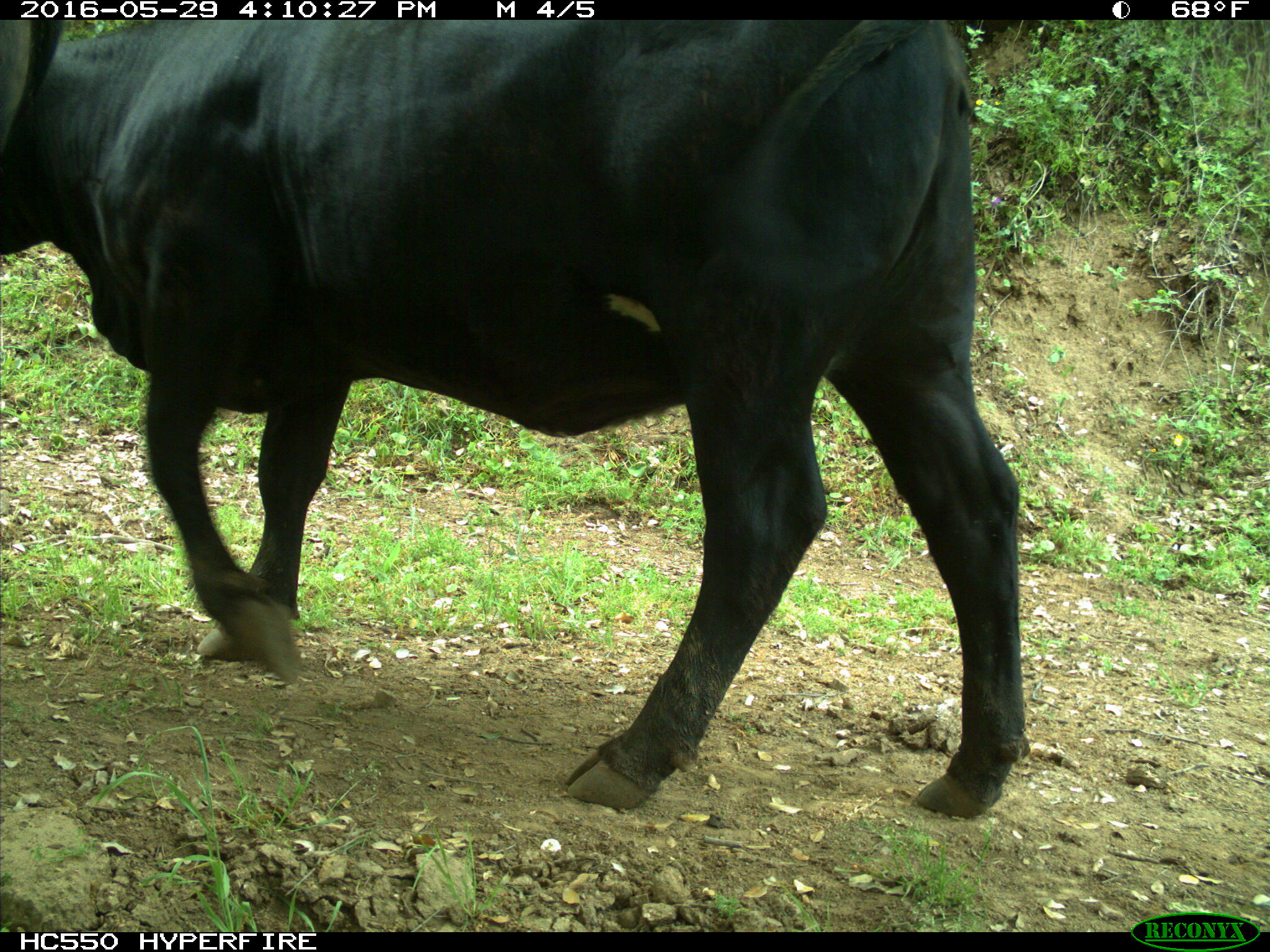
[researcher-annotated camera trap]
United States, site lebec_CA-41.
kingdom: Animalia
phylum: Chordata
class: Mammalia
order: Artiodactyla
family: Bovidae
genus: Bos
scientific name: Bos taurus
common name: domestic cow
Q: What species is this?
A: Bos taurus (domestic cow).